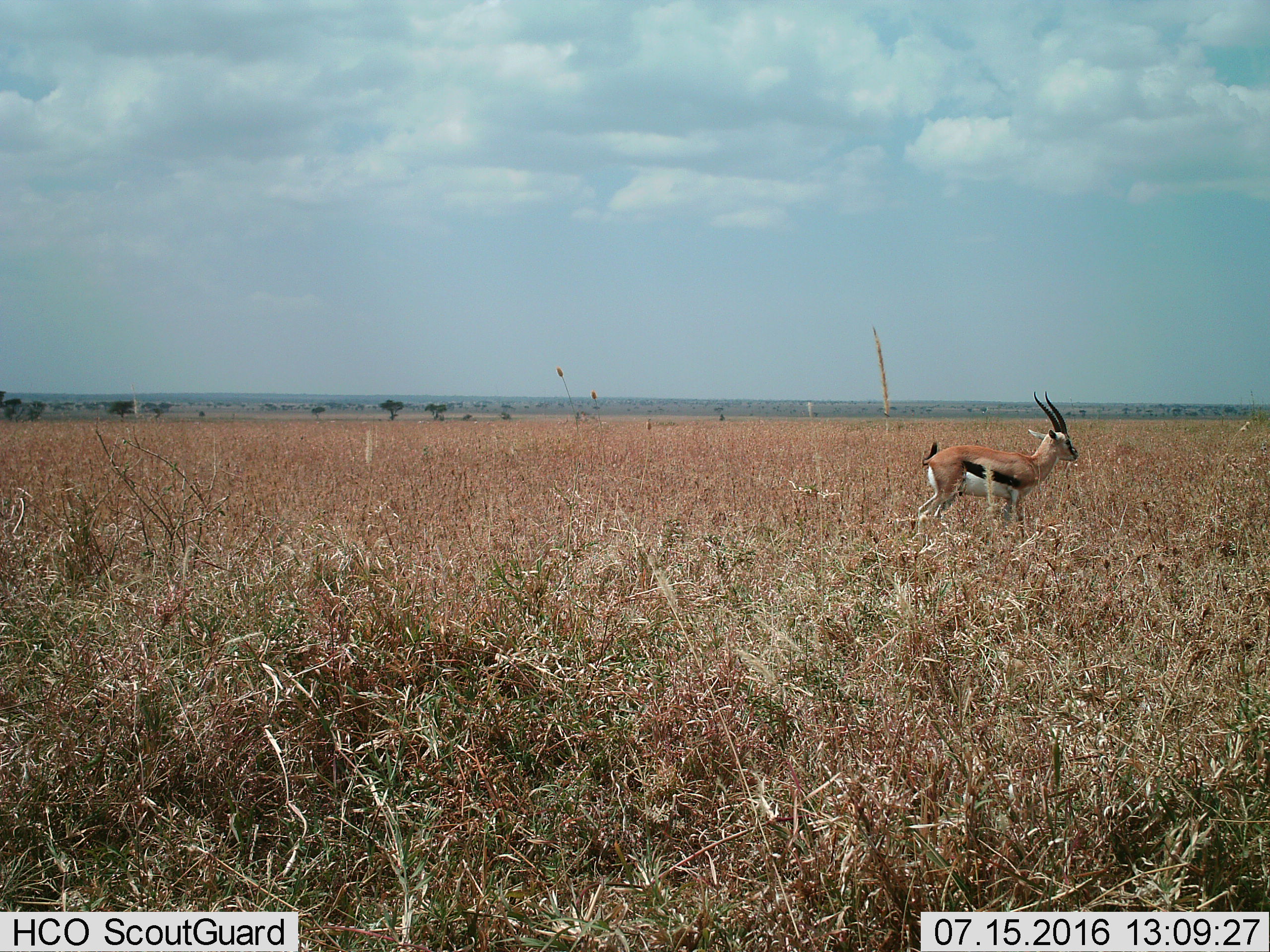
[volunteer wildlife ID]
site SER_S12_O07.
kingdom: Animalia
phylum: Chordata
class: Mammalia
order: Artiodactyla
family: Bovidae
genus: Eudorcas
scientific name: Eudorcas thomsonii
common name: thomson's gazelle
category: gazellethomsons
Gazellethomsons (thomson's gazelle) (Eudorcas thomsonii), count 1. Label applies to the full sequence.